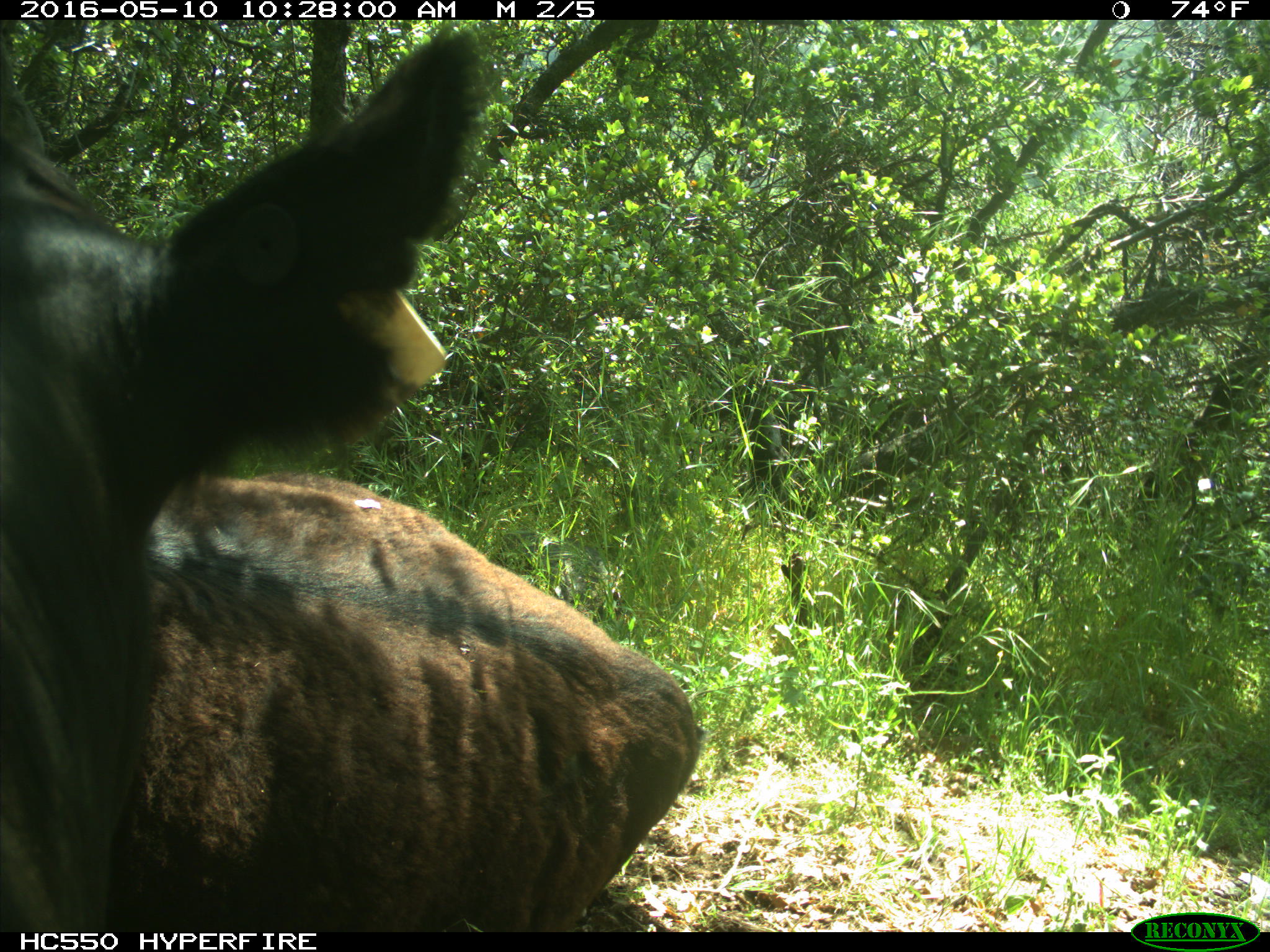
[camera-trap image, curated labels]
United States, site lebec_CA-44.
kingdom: Animalia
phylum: Chordata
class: Mammalia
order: Artiodactyla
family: Bovidae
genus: Bos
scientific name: Bos taurus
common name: domestic cow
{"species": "Bos taurus (domestic cow)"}